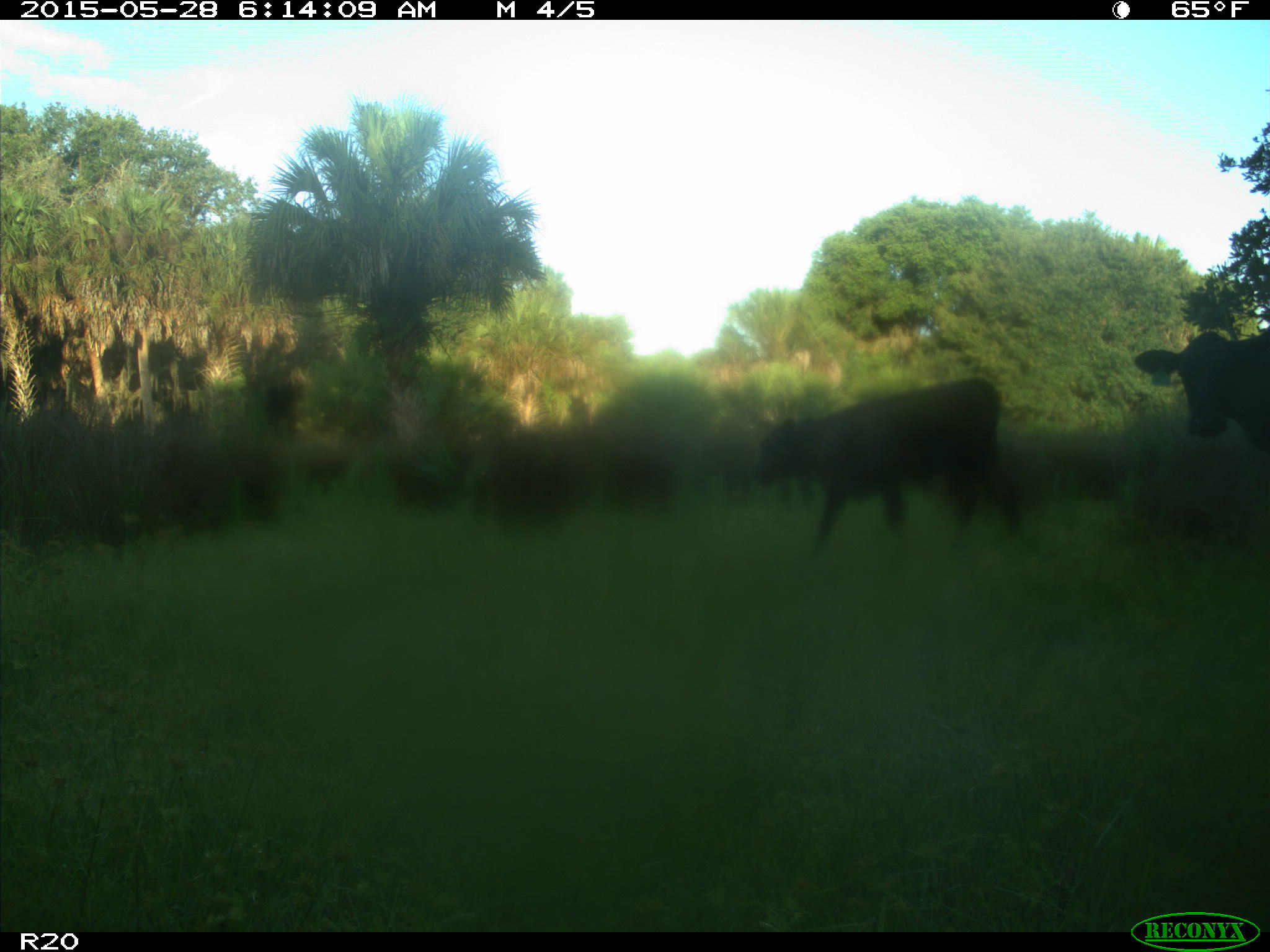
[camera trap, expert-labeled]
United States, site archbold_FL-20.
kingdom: Animalia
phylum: Chordata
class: Mammalia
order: Artiodactyla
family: Bovidae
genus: Bos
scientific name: Bos taurus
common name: domestic cow